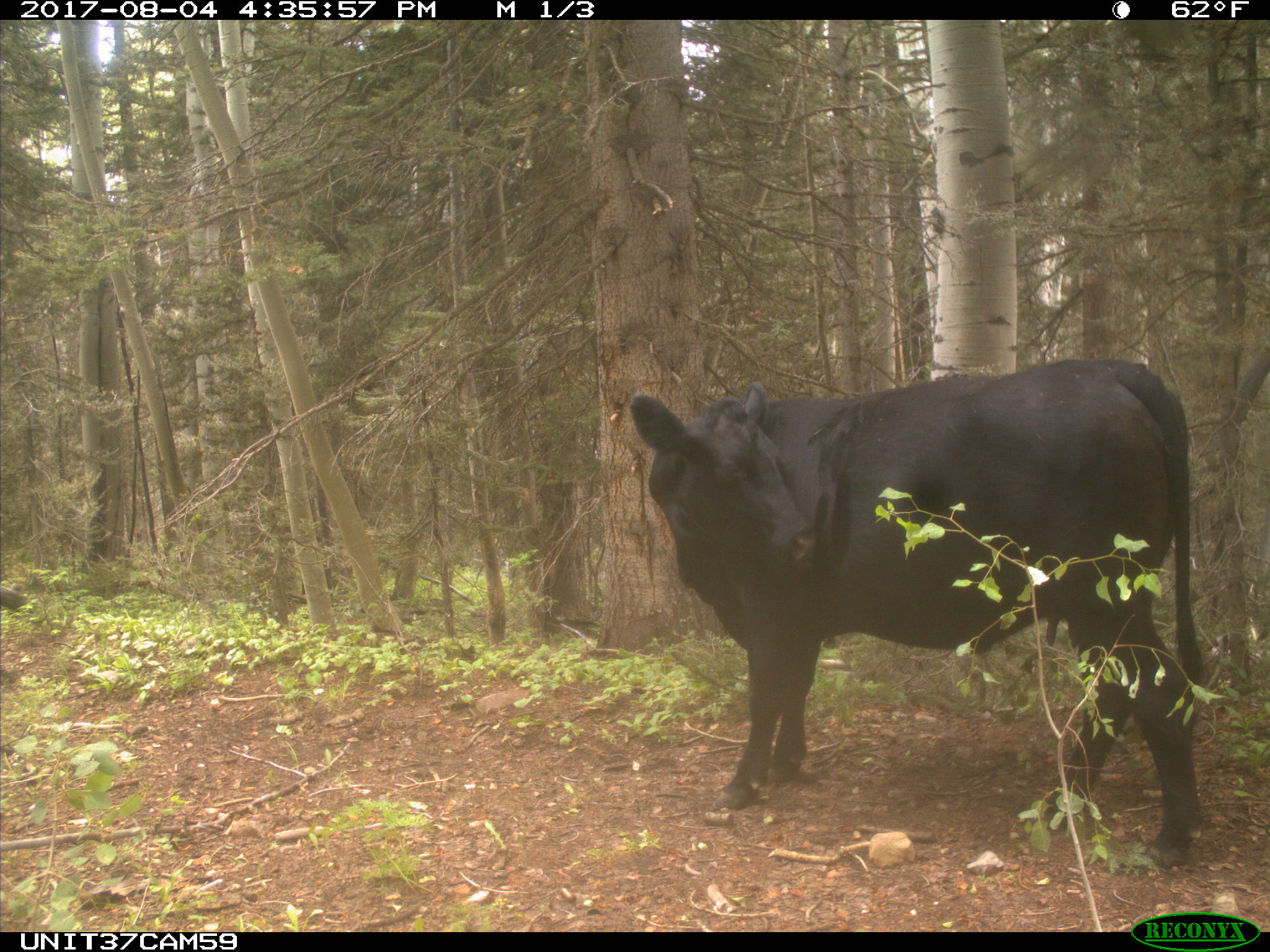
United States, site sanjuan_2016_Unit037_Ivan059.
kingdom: Animalia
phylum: Chordata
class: Mammalia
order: Artiodactyla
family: Bovidae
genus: Bos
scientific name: Bos taurus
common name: domestic cow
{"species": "Bos taurus (domestic cow)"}